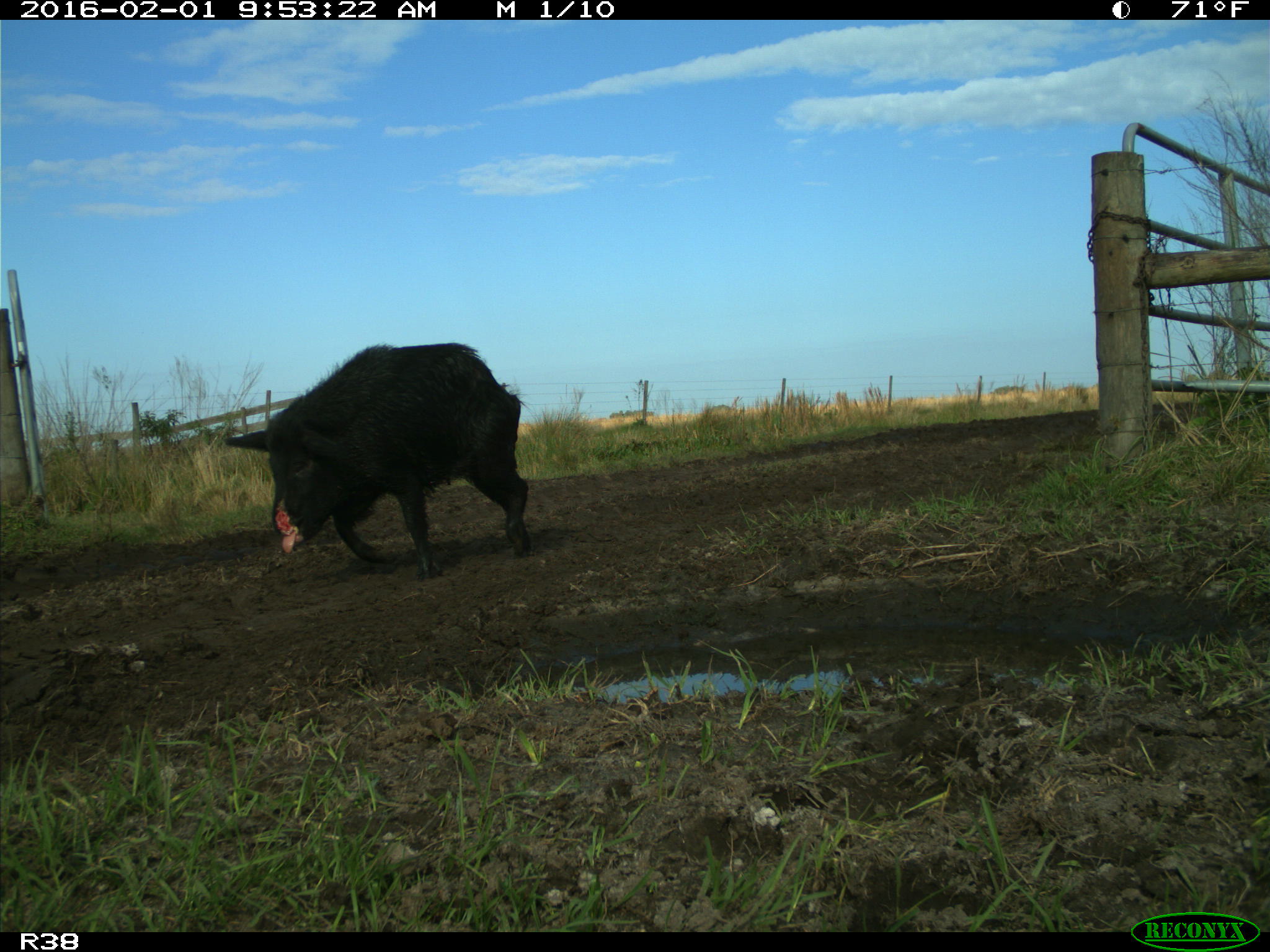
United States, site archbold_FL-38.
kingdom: Animalia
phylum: Chordata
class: Mammalia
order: Artiodactyla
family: Suidae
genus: Sus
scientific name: Sus scrofa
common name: wild boar